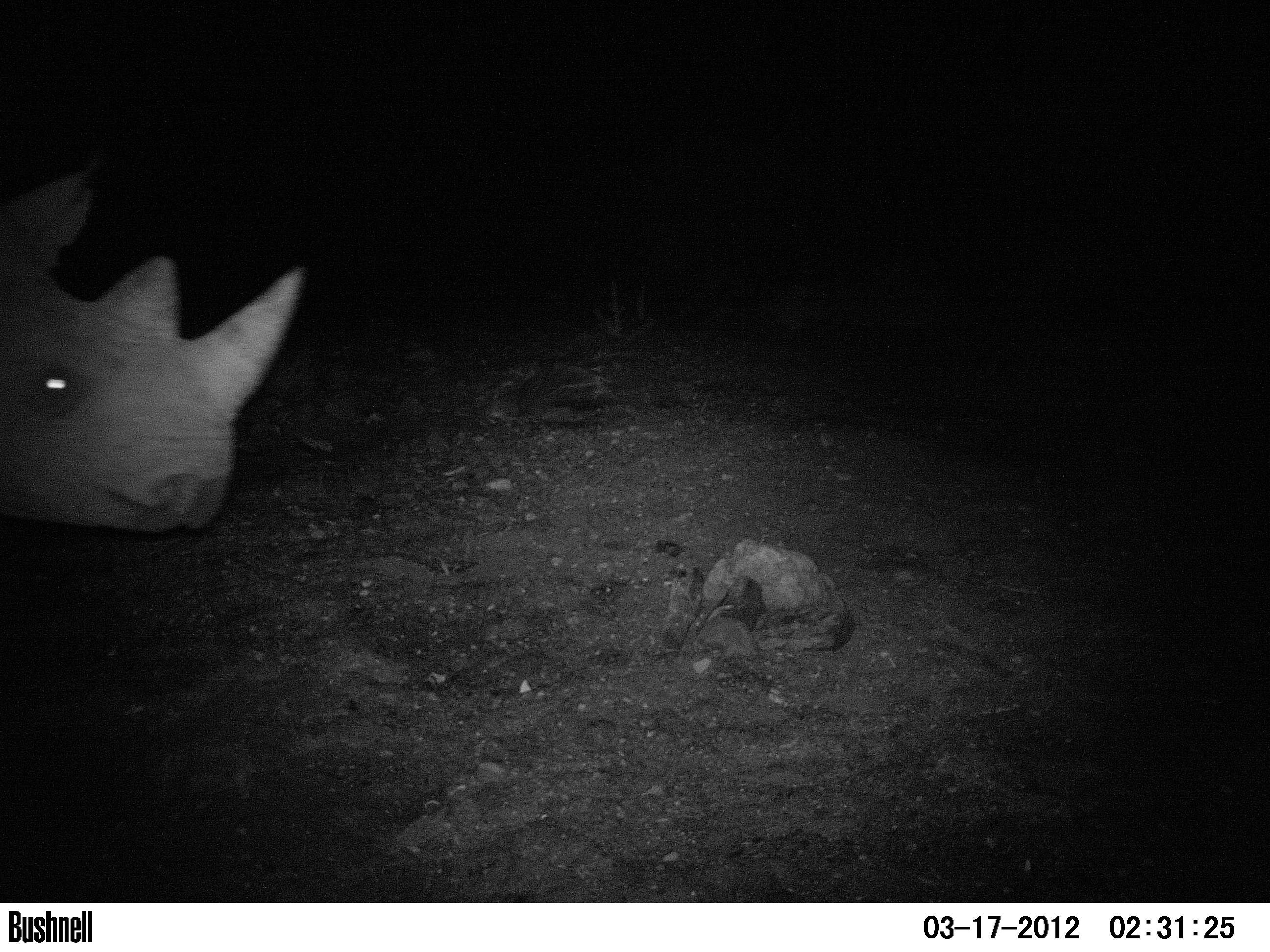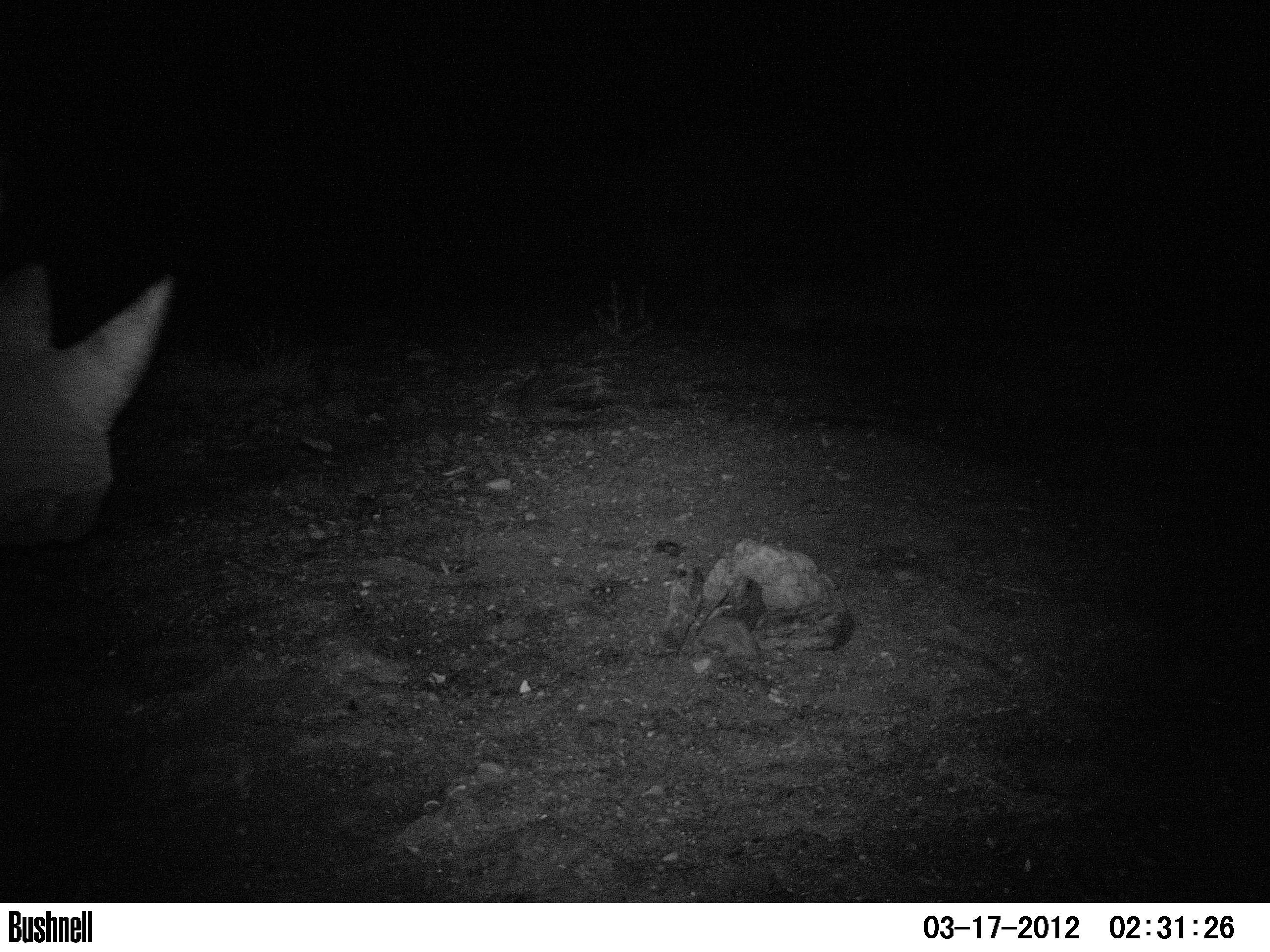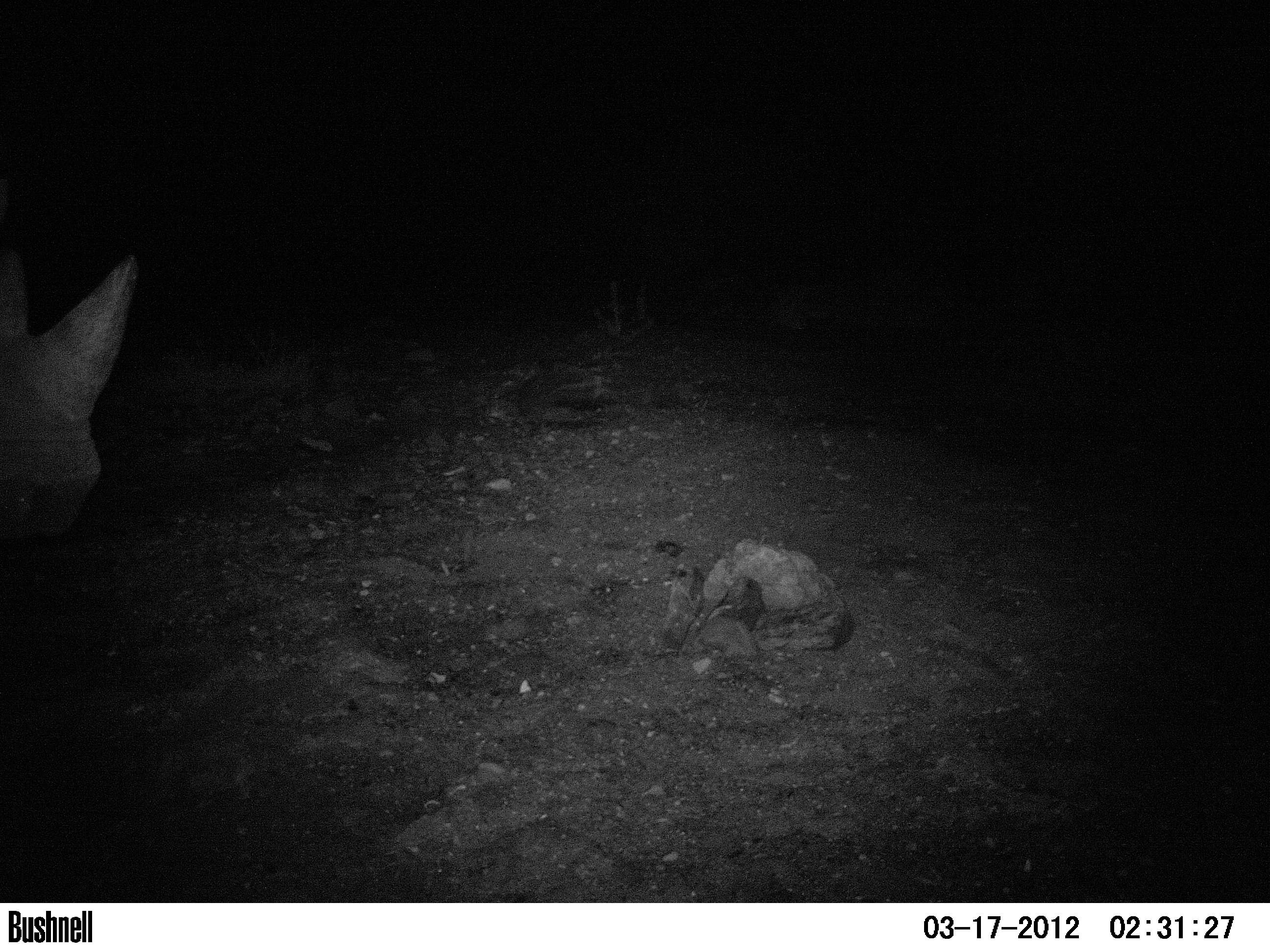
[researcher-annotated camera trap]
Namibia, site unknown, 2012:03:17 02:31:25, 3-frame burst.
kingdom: Animalia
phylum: Chordata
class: Mammalia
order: Perissodactyla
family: Rhinocerotidae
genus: Diceros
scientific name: Diceros bicornis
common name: black rhinoceros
Diceros bicornis (black rhinoceros).